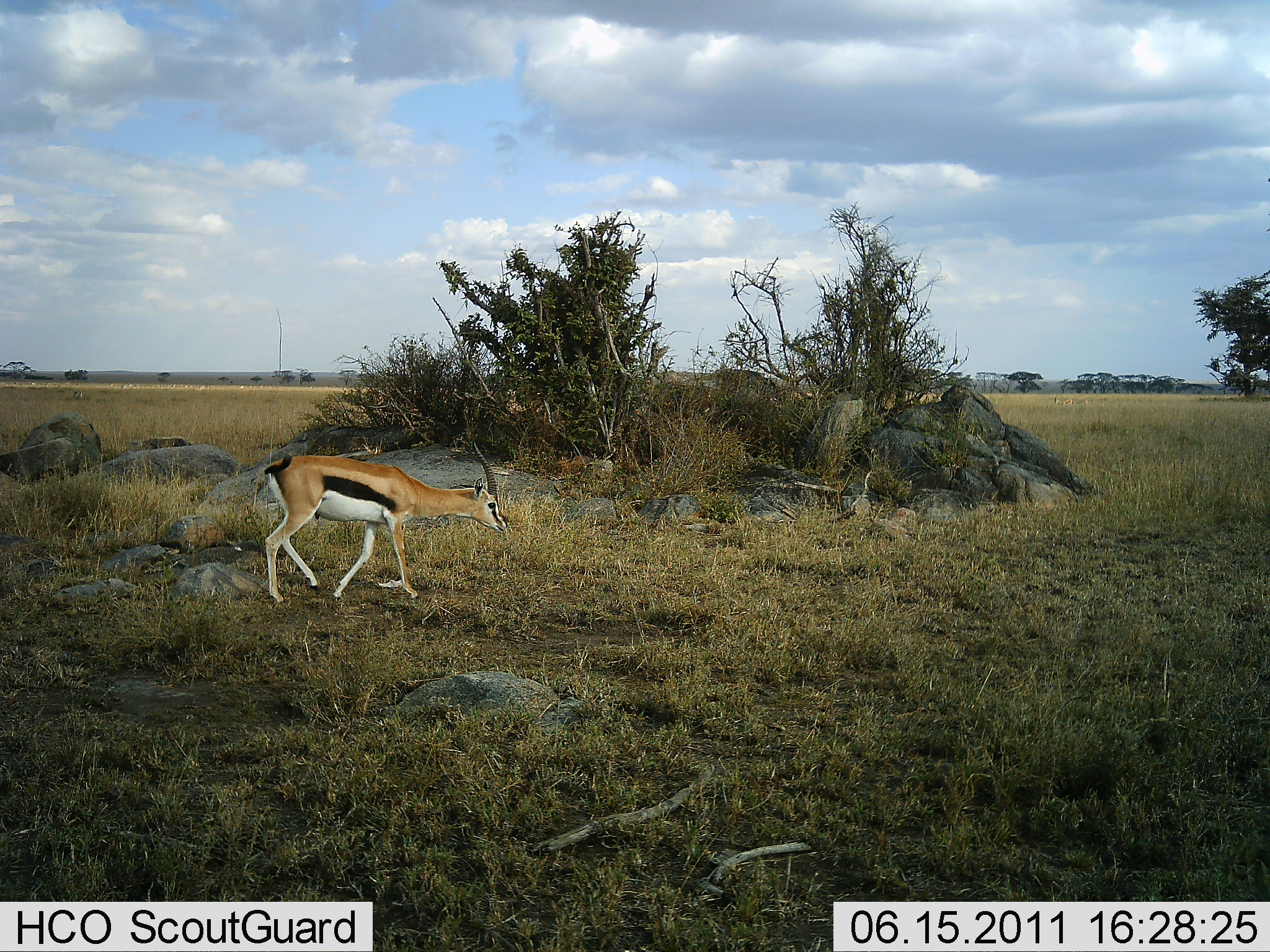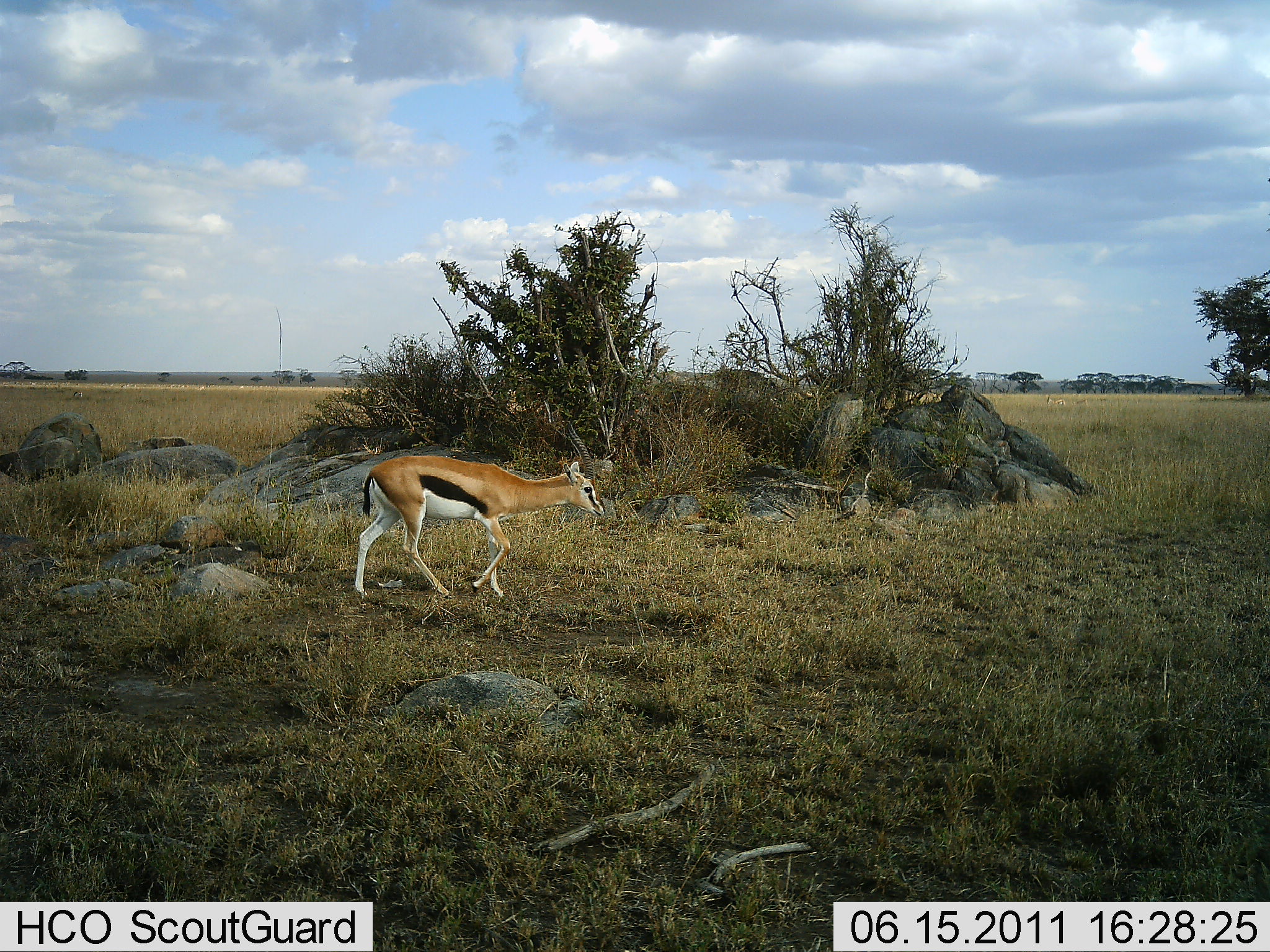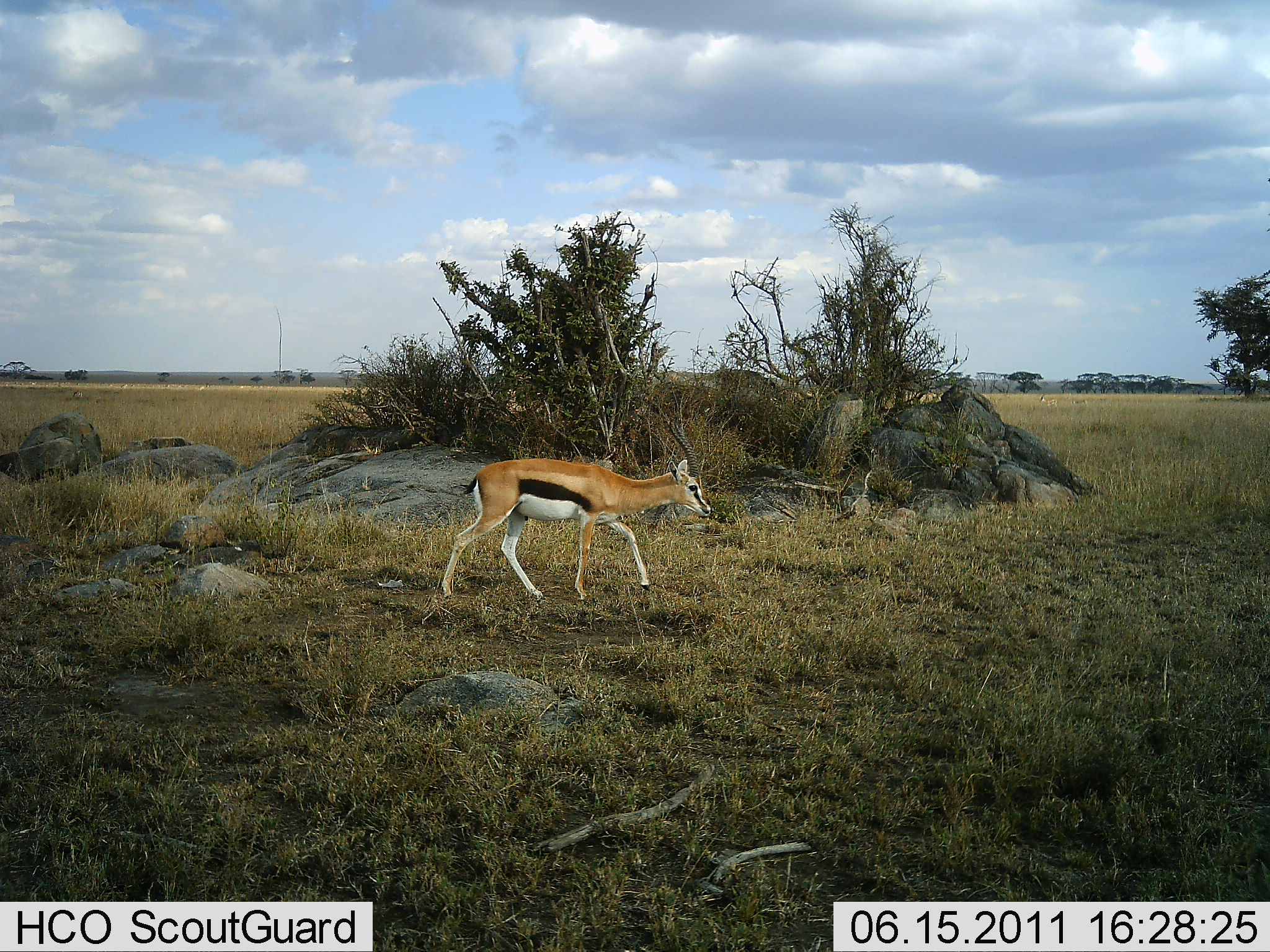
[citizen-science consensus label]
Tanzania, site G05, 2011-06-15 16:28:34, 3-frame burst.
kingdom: Animalia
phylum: Chordata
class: Mammalia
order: Artiodactyla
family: Bovidae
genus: Eudorcas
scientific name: Eudorcas thomsonii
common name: thomson's gazelle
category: gazellethomsons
Gazellethomsons (thomson's gazelle) (Eudorcas thomsonii), count 1. Behavior (volunteer vote fractions): standing 0%, resting 0%, moving 100%, interacting 0%. Young present (vote fraction): 0%. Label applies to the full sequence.